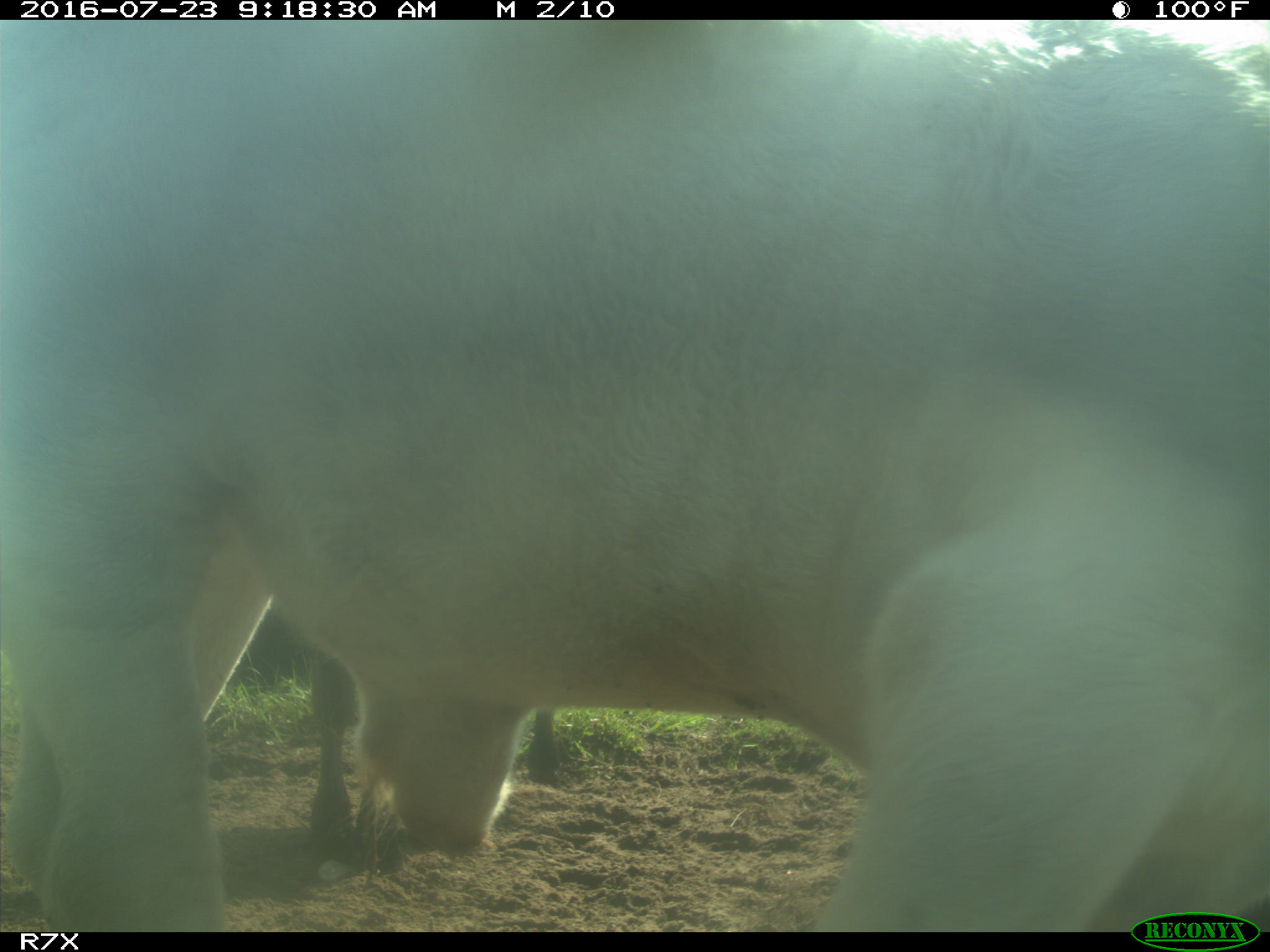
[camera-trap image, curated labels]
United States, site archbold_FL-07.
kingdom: Animalia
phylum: Chordata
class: Mammalia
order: Artiodactyla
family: Bovidae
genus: Bos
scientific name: Bos taurus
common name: domestic cow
Bos taurus (domestic cow).